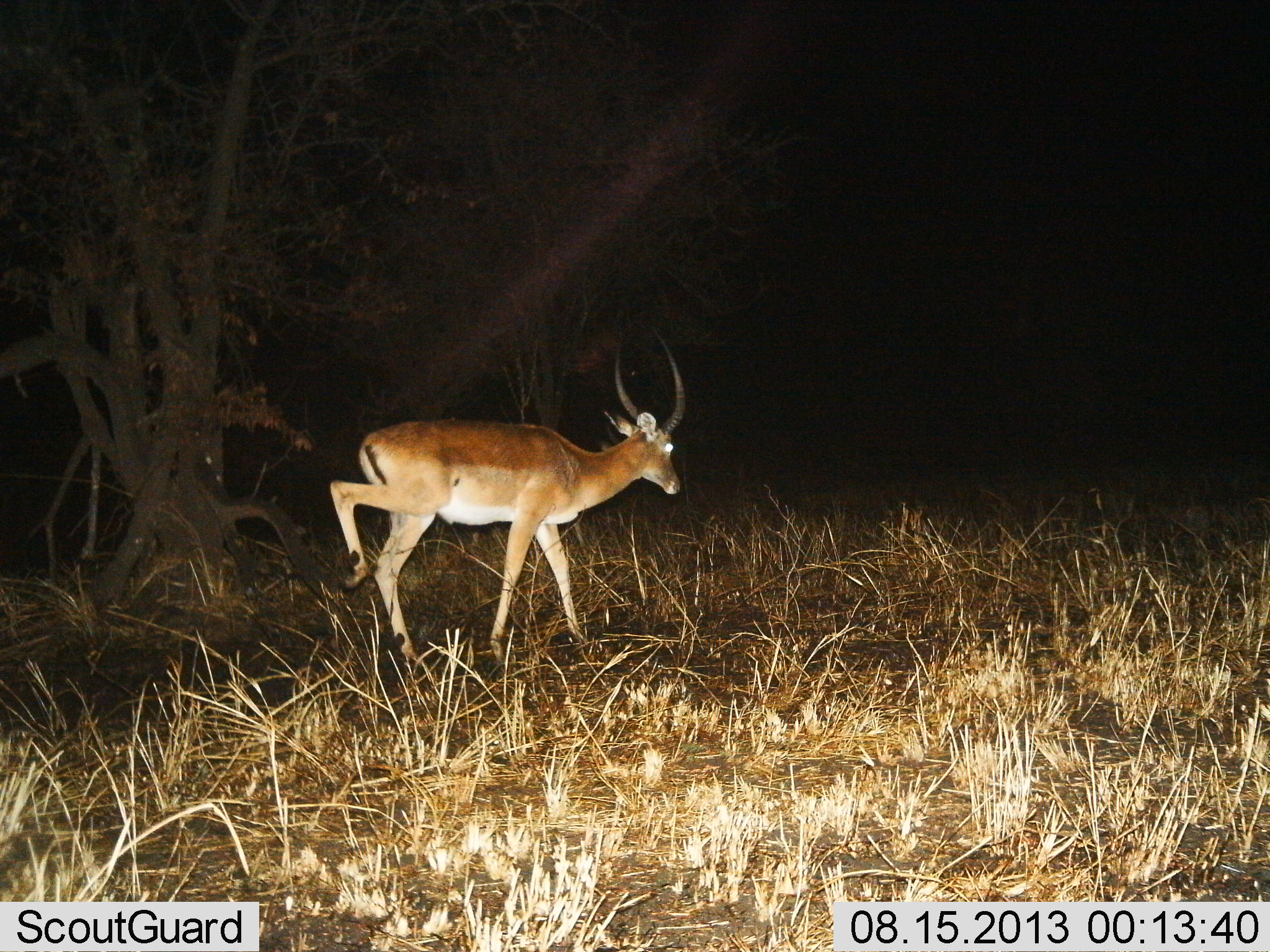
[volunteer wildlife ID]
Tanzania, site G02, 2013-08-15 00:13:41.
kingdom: Animalia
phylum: Chordata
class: Mammalia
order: Artiodactyla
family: Bovidae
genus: Aepyceros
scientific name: Aepyceros melampus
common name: impala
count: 1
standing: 25%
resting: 0%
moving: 75%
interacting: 0%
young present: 0%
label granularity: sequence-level